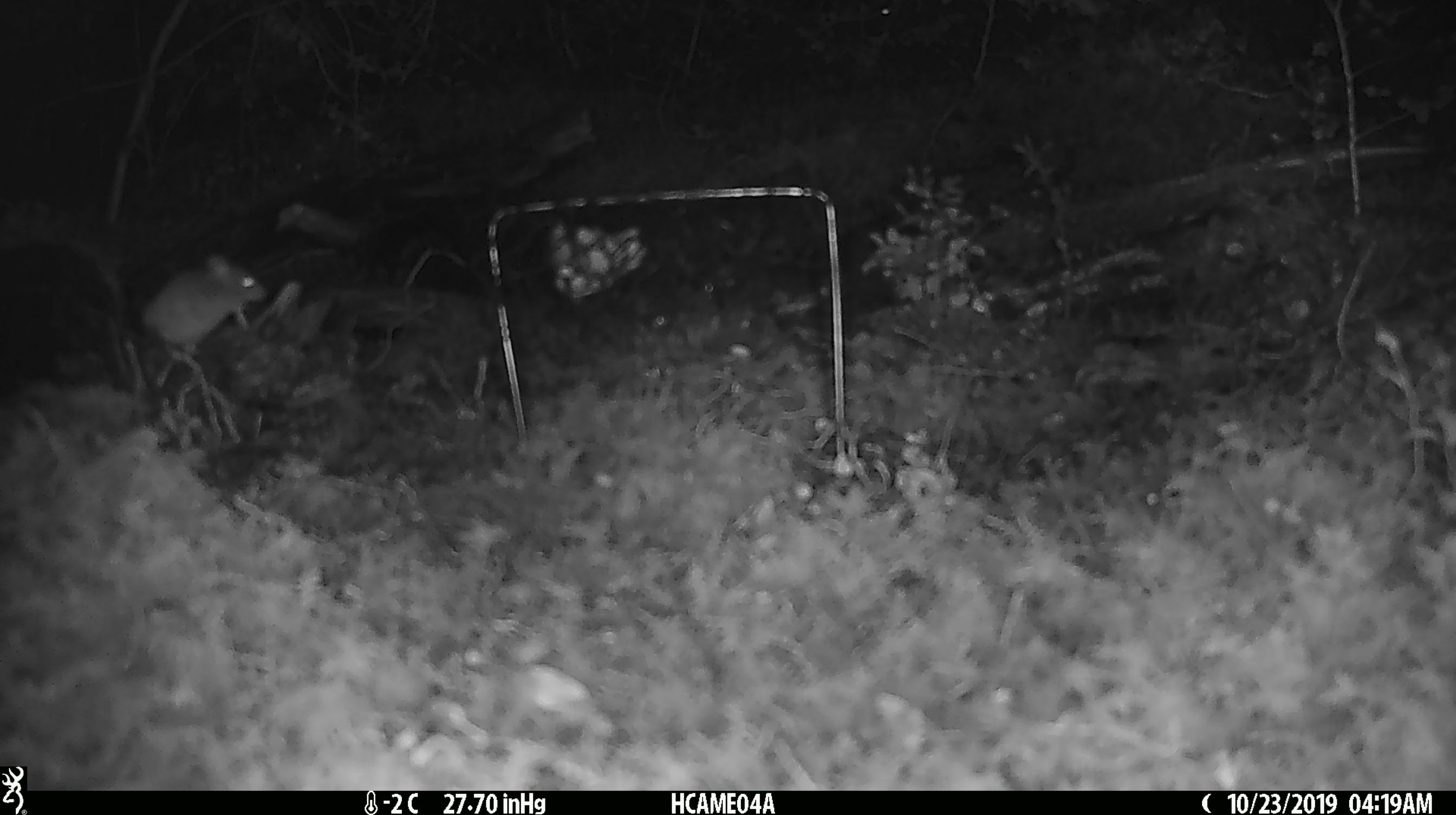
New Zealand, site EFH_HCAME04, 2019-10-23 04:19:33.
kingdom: Animalia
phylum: Chordata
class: Mammalia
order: Rodentia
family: Muridae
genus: Mus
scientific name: Mus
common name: mouse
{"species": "mouse (Mus)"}